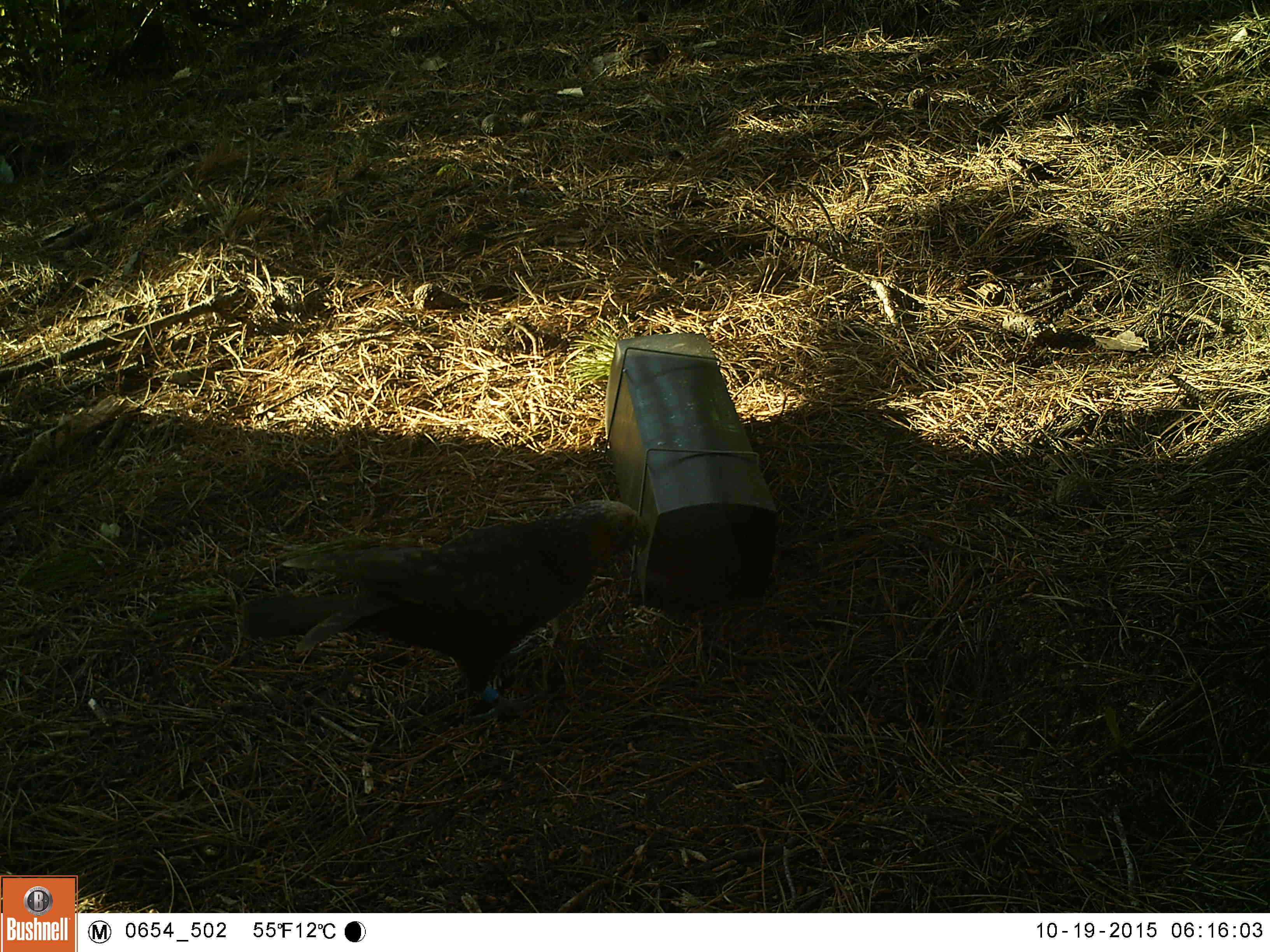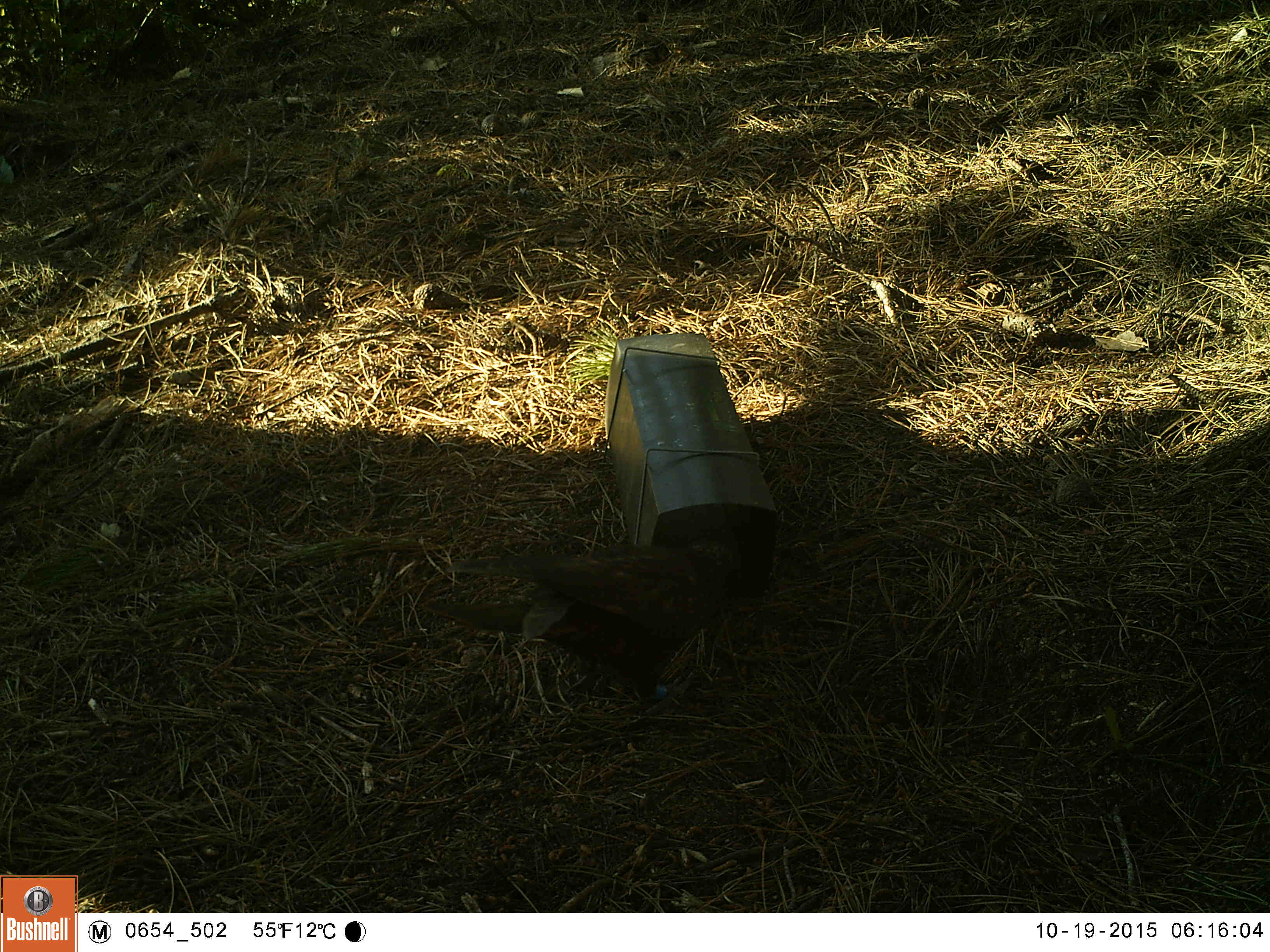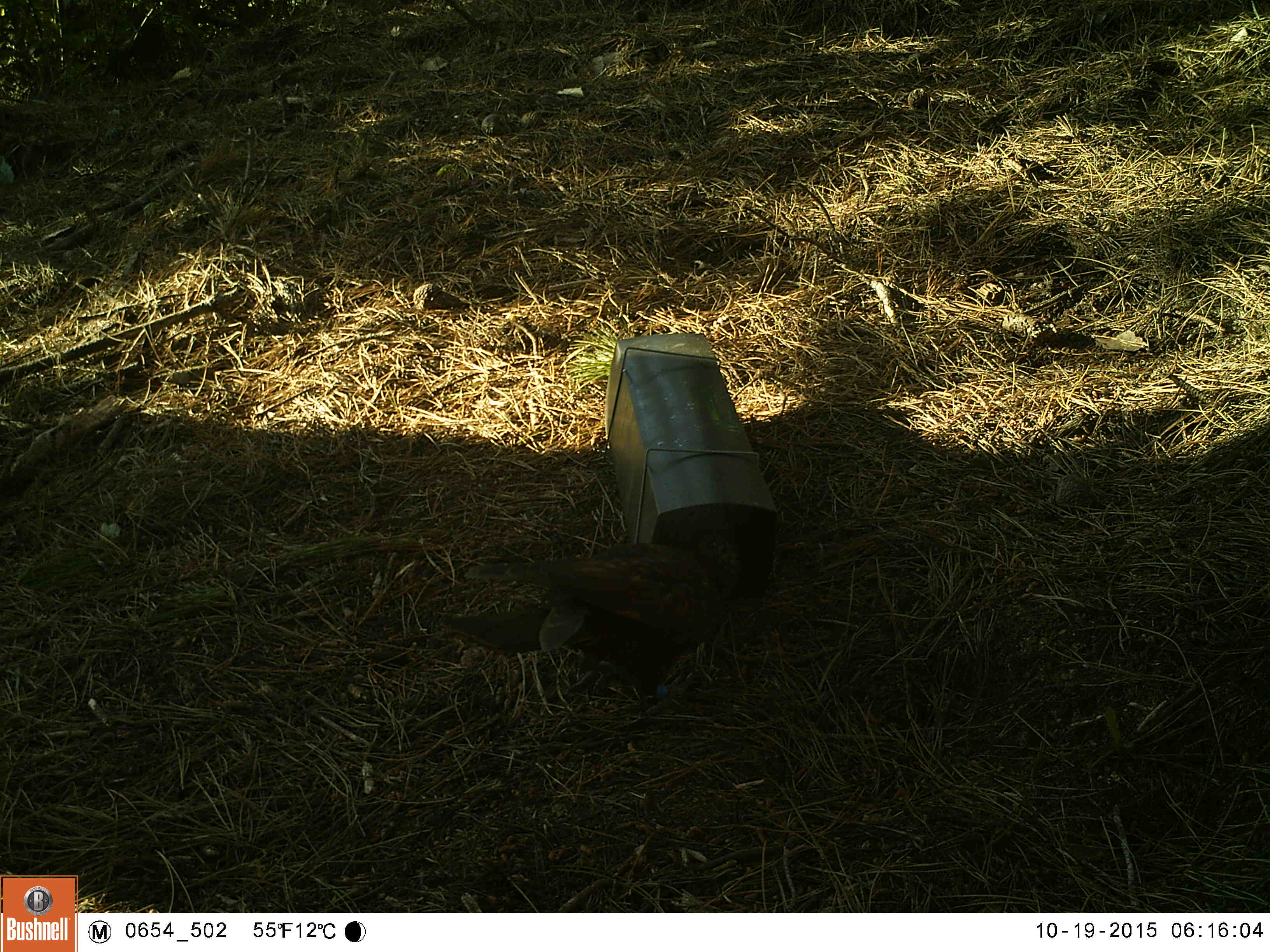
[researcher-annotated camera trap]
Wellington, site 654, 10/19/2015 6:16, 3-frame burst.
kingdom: Animalia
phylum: Chordata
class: Aves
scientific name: Aves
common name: bird